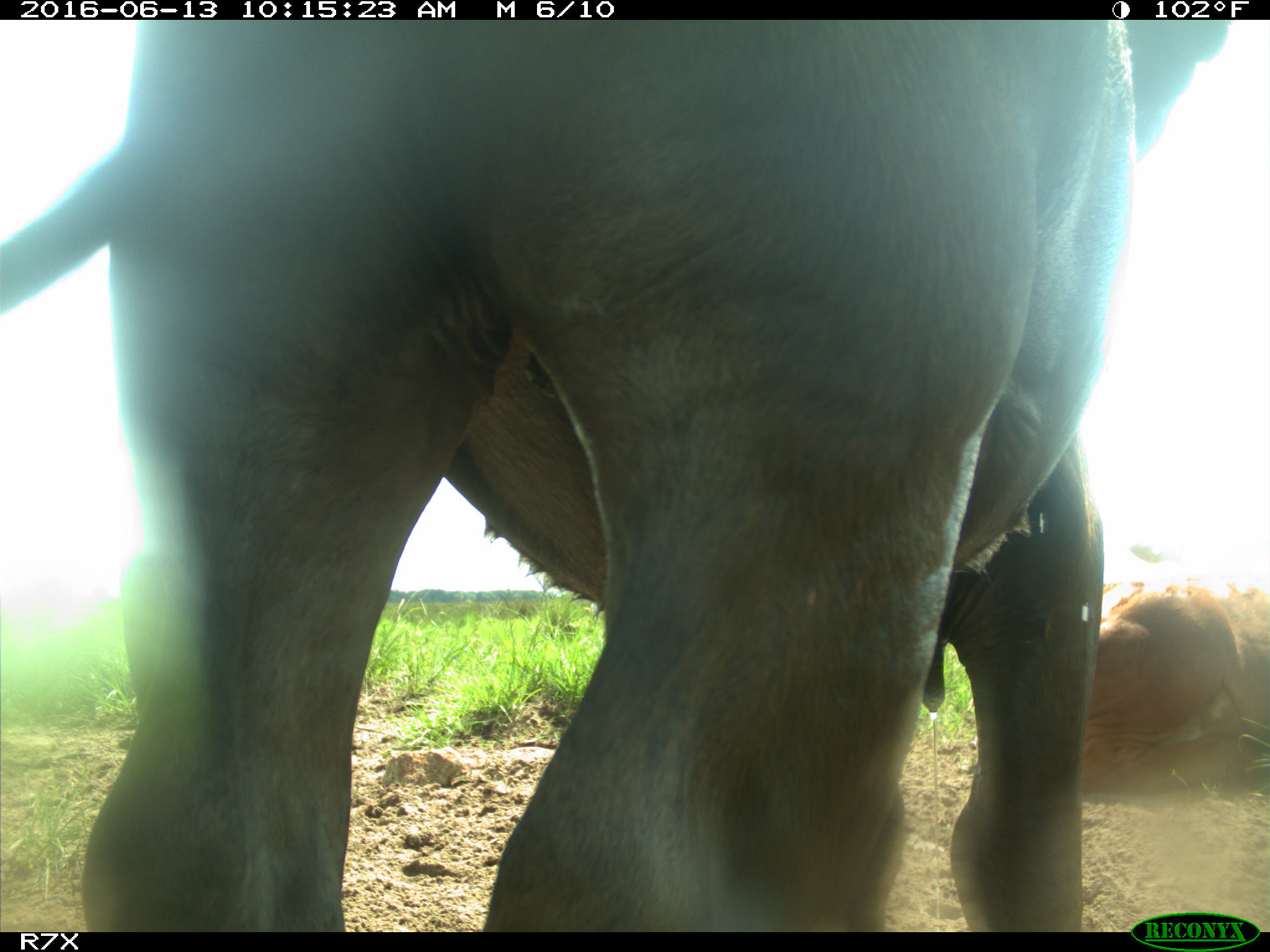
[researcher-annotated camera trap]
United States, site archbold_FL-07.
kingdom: Animalia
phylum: Chordata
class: Mammalia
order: Artiodactyla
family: Bovidae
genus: Bos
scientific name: Bos taurus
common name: domestic cow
Bos taurus (domestic cow).